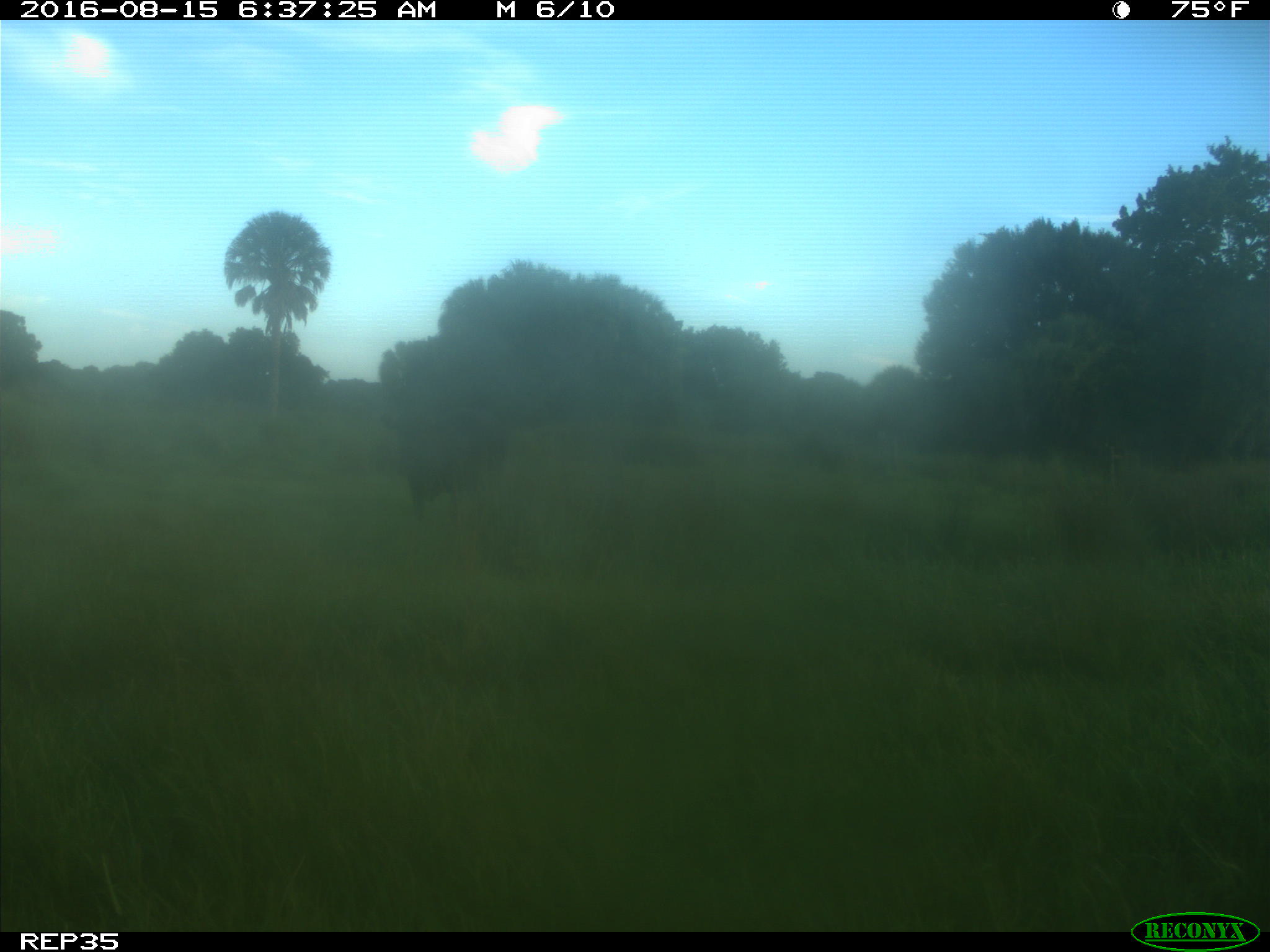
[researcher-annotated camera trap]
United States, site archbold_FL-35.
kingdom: Animalia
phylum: Chordata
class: Mammalia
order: Artiodactyla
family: Bovidae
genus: Bos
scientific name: Bos taurus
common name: domestic cow